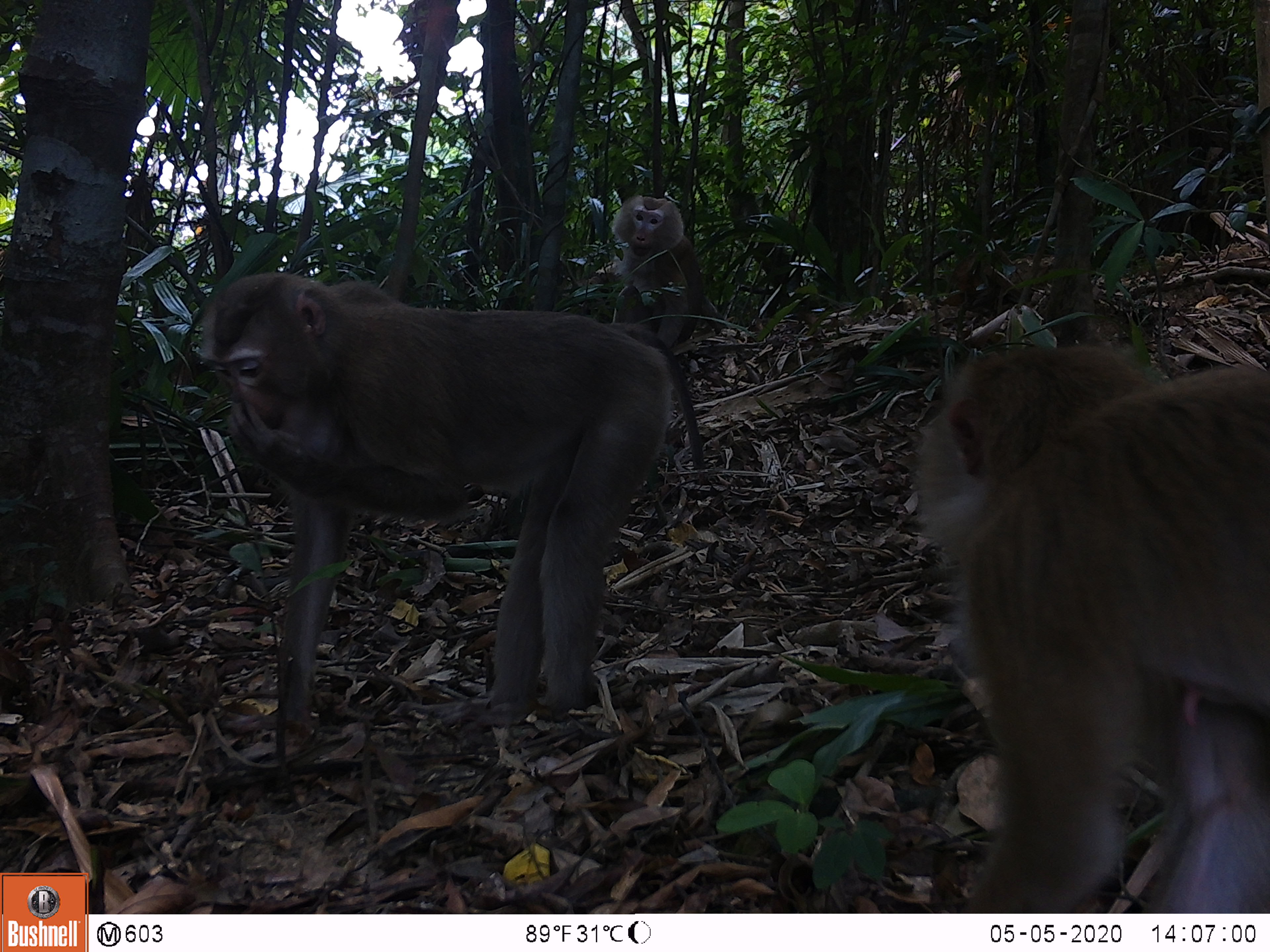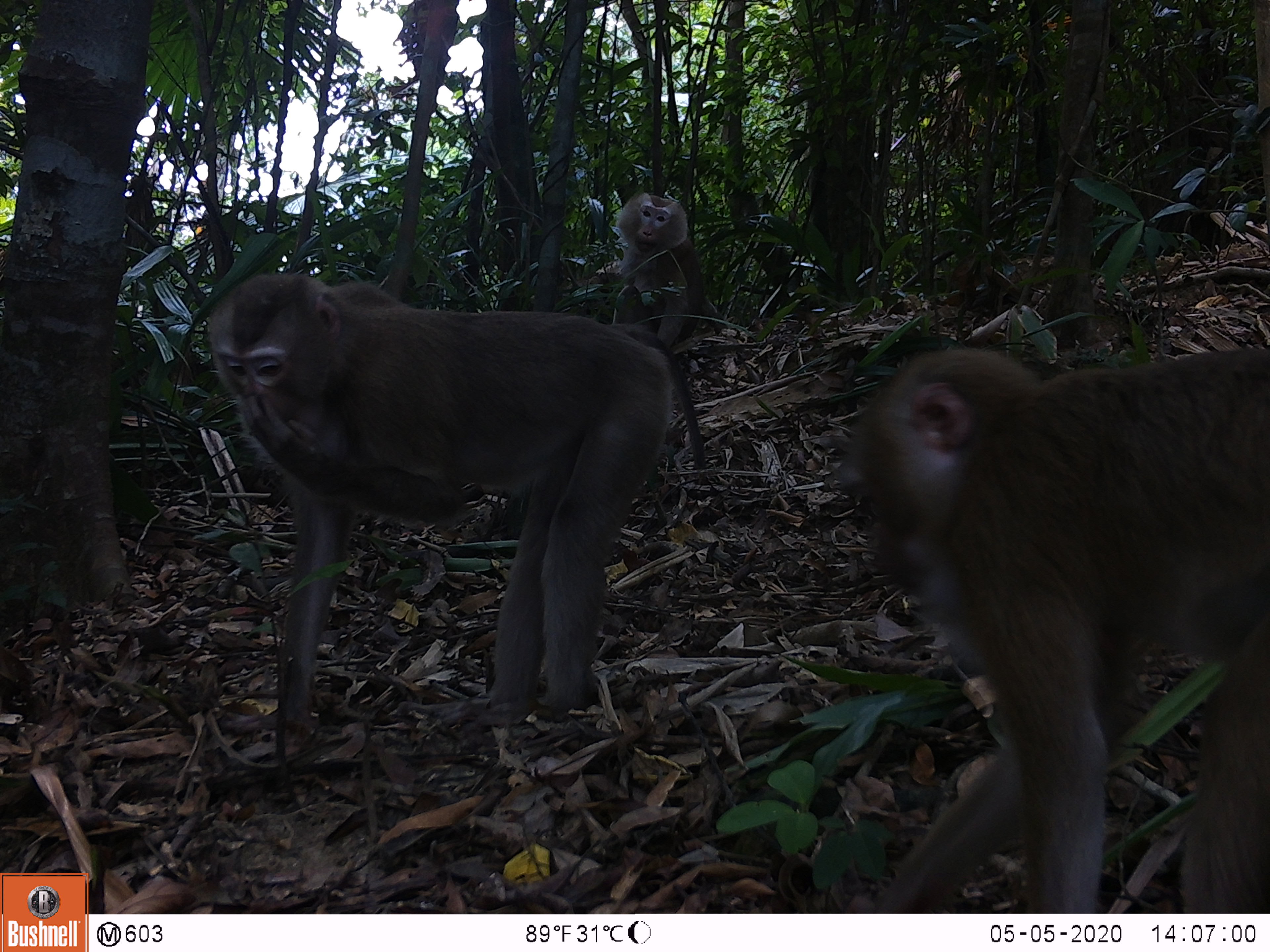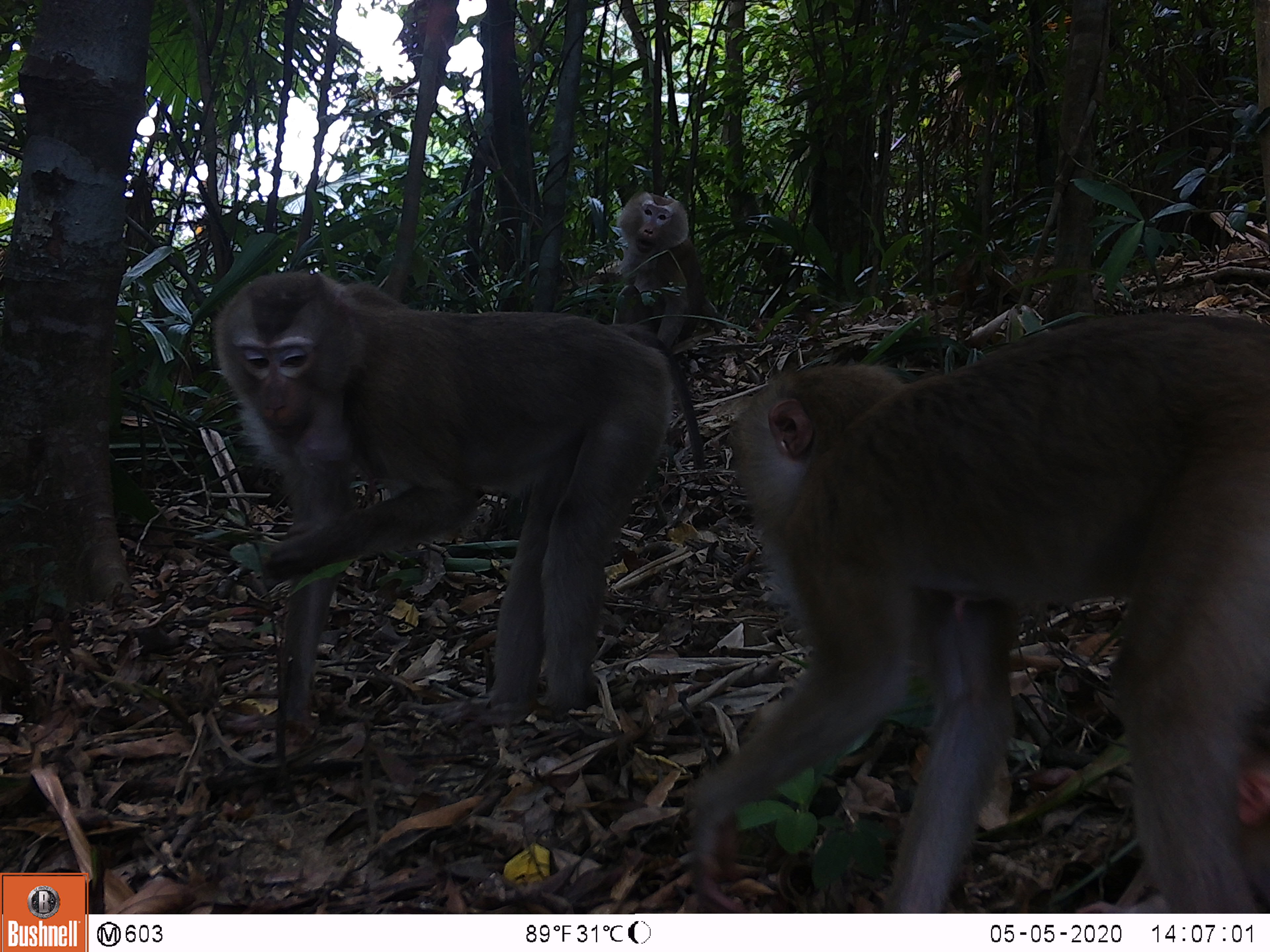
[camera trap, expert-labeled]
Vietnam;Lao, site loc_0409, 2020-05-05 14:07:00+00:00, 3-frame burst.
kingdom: Animalia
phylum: Chordata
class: Mammalia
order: Primates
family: Cercopithecidae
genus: Macaca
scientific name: Macaca nemestrina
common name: pig-tailed macaque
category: pig tailed macaque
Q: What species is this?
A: Pig tailed macaque (pig-tailed macaque) (Macaca nemestrina).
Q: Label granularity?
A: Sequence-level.